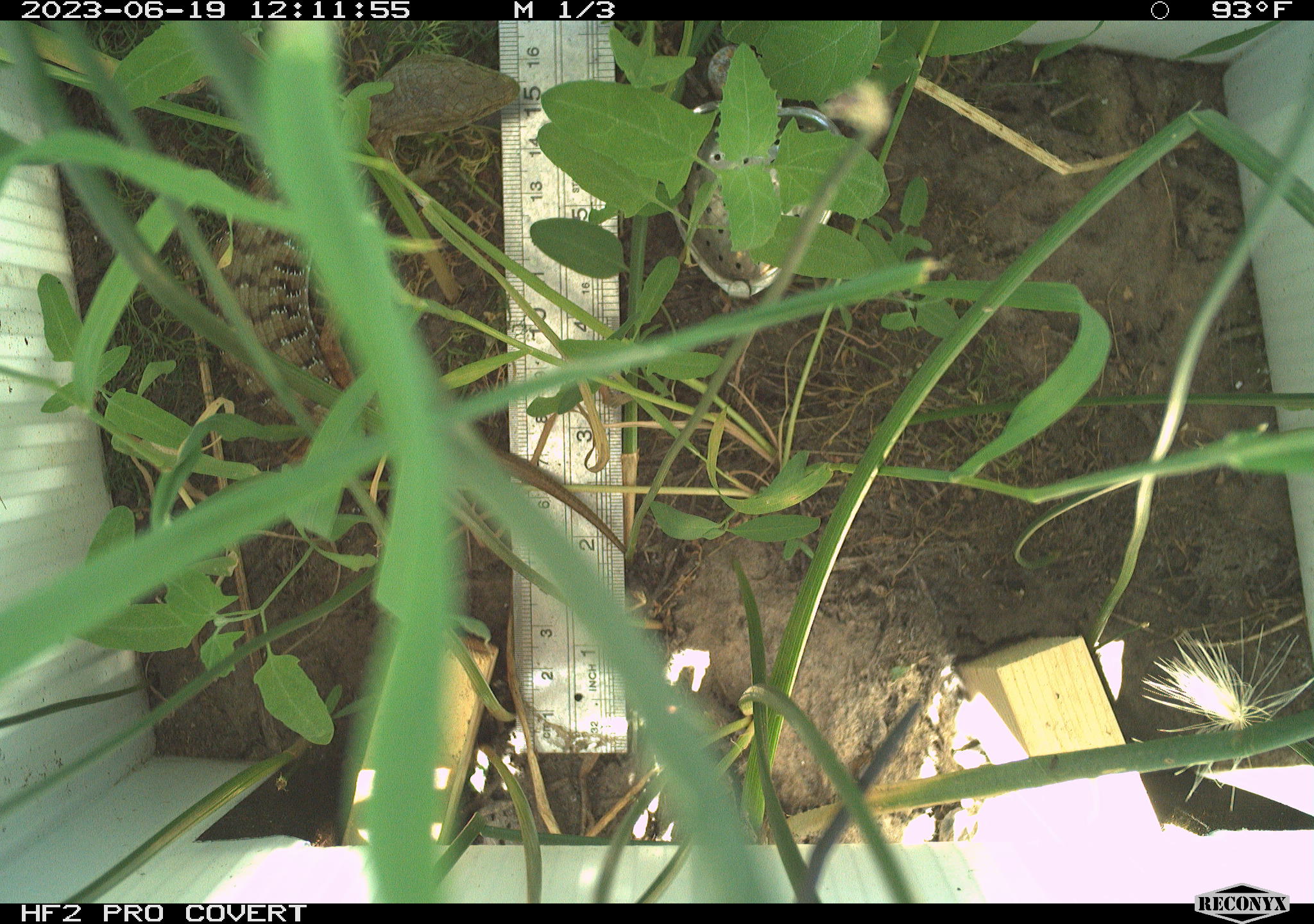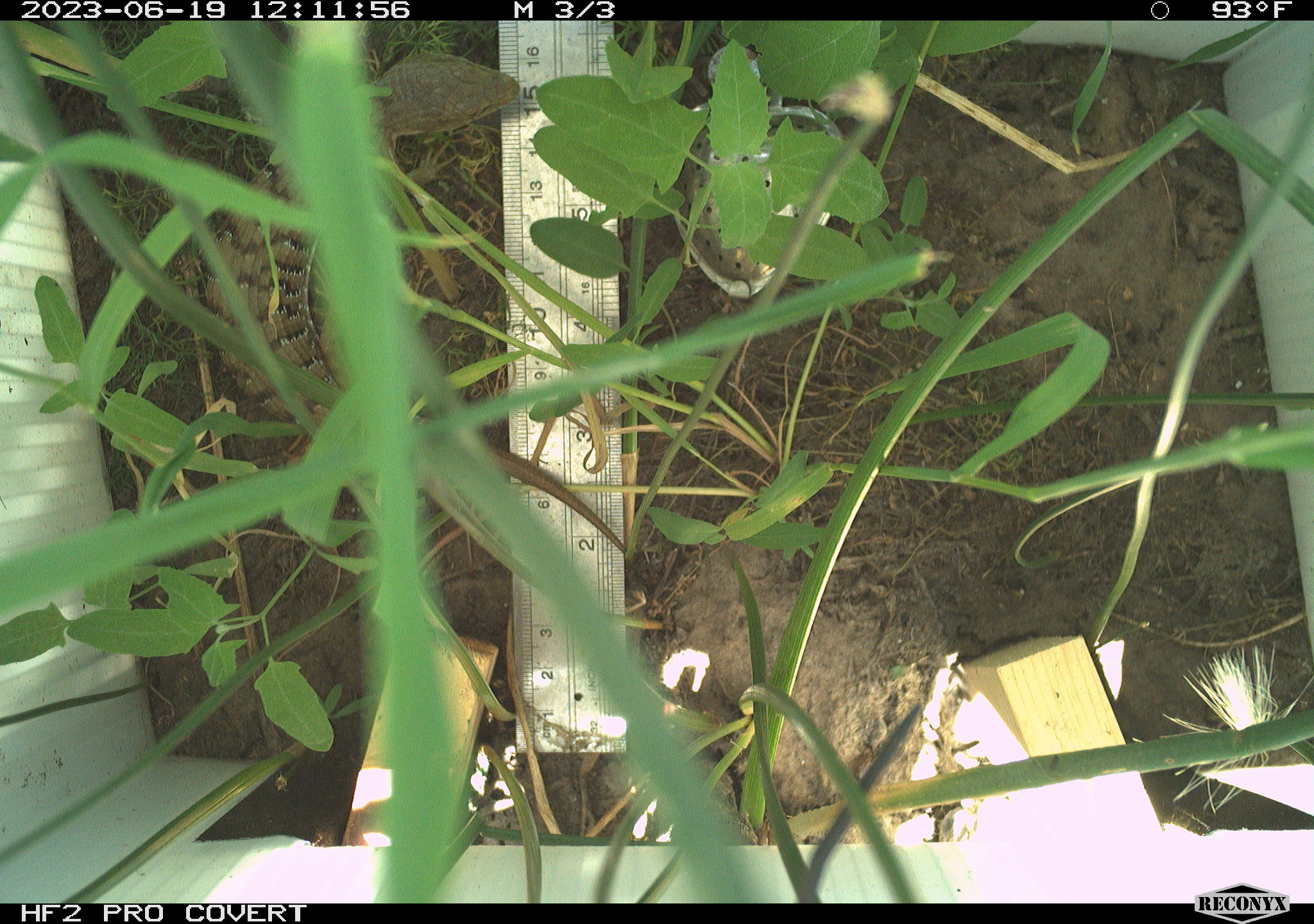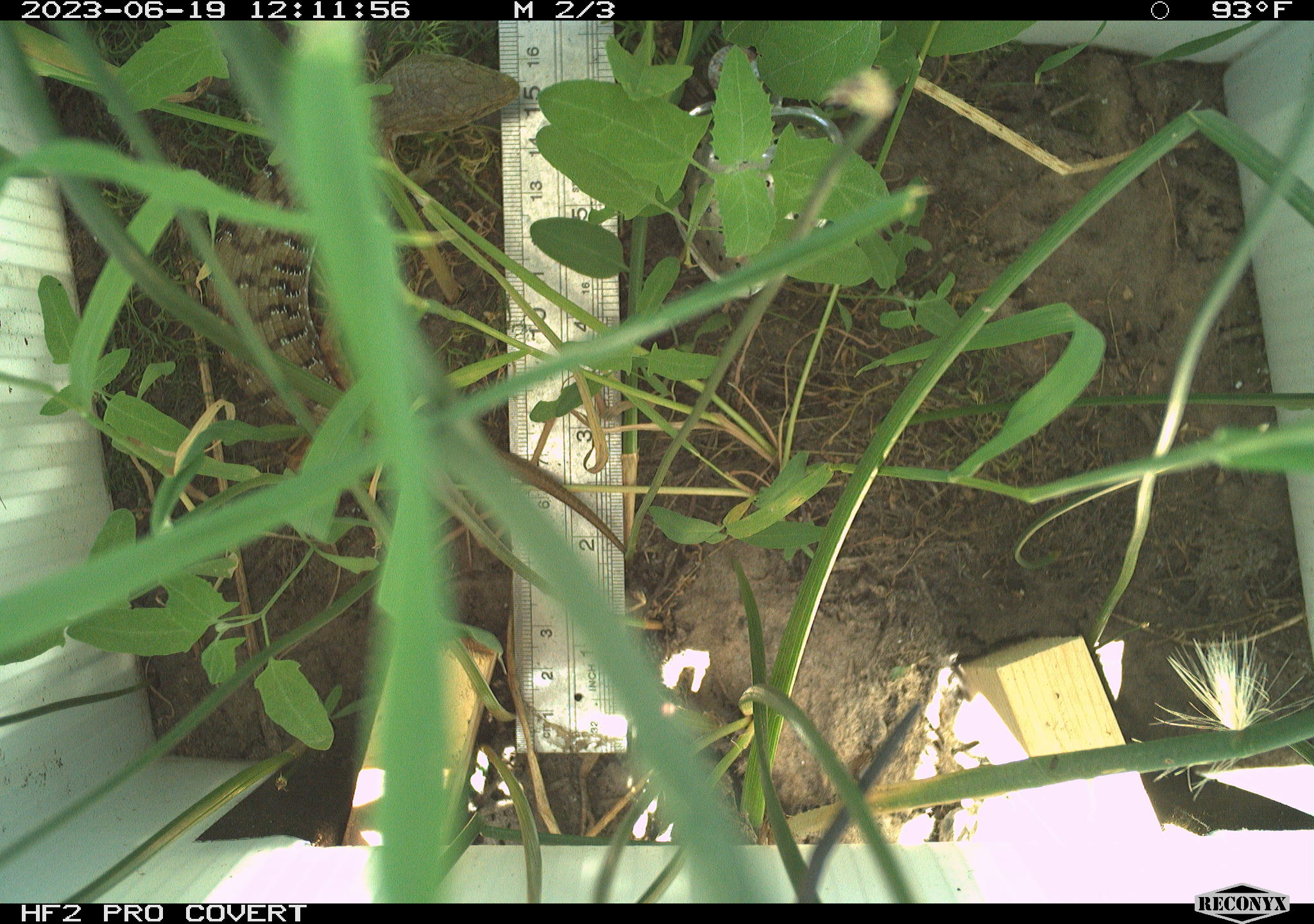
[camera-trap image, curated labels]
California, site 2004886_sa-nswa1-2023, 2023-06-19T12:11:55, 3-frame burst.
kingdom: Animalia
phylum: Chordata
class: Reptilia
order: Squamata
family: Anguidae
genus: Elgaria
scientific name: Elgaria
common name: alligator lizards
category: elgaria species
Elgaria species (alligator lizards) (Elgaria).